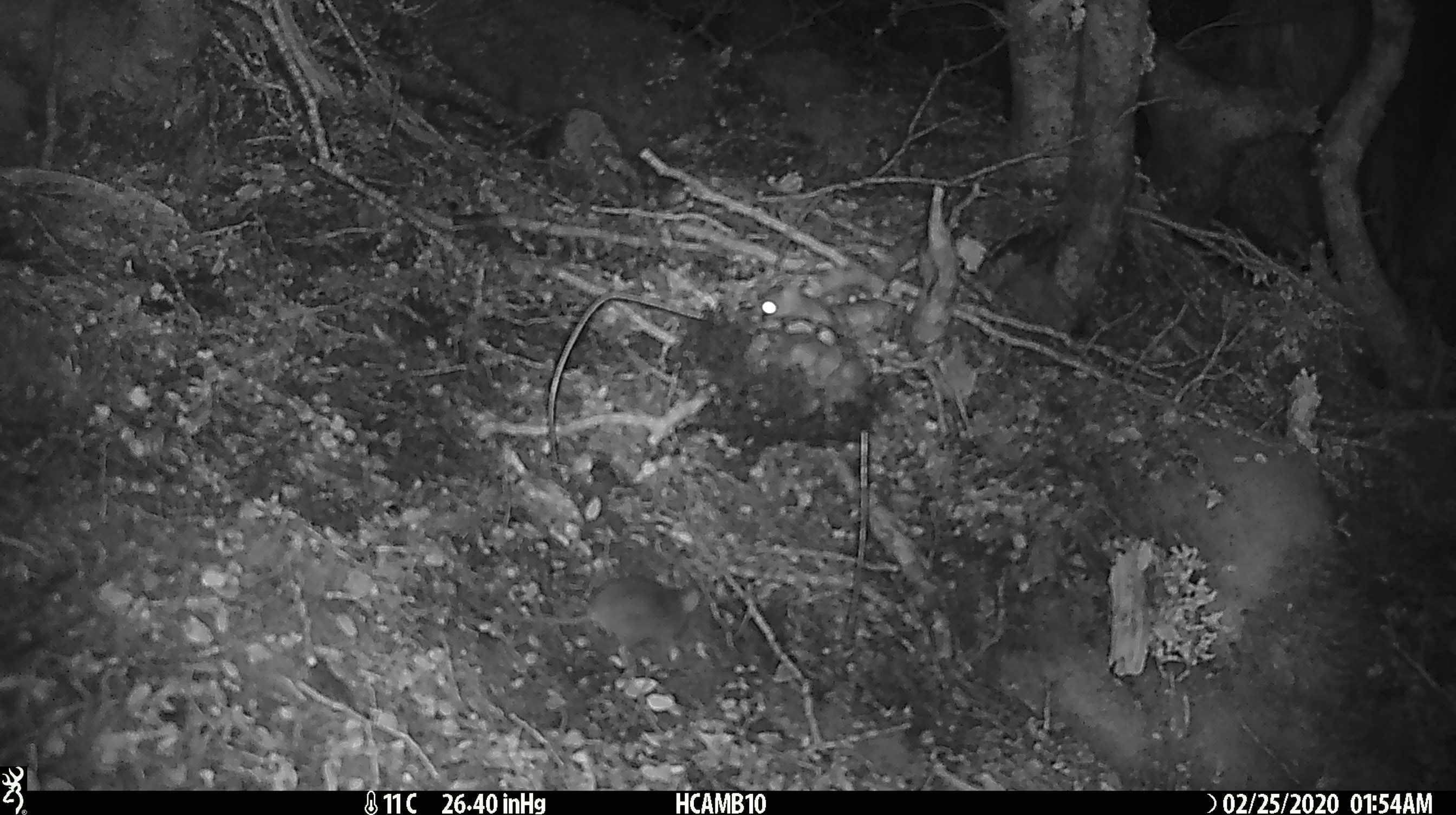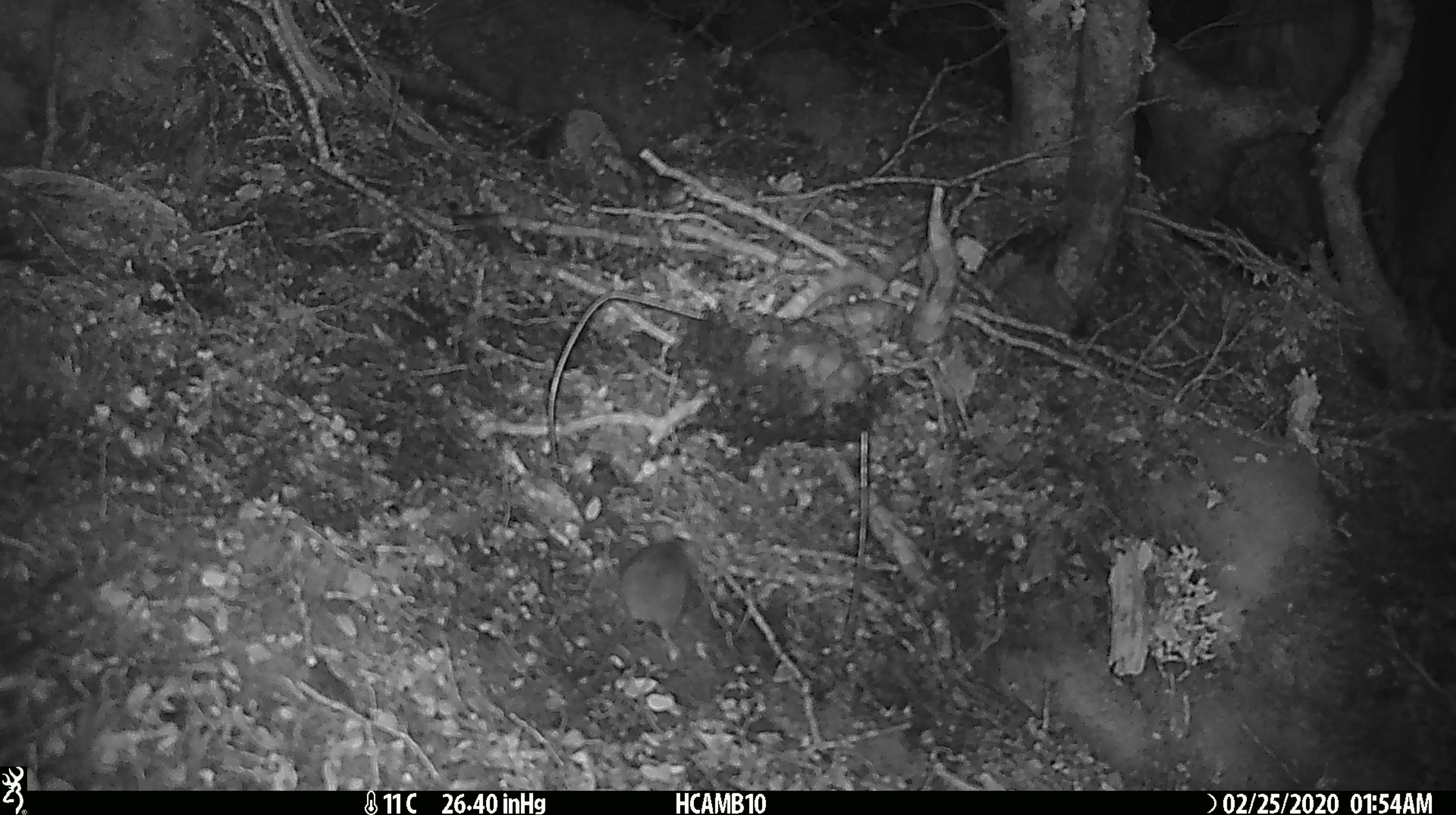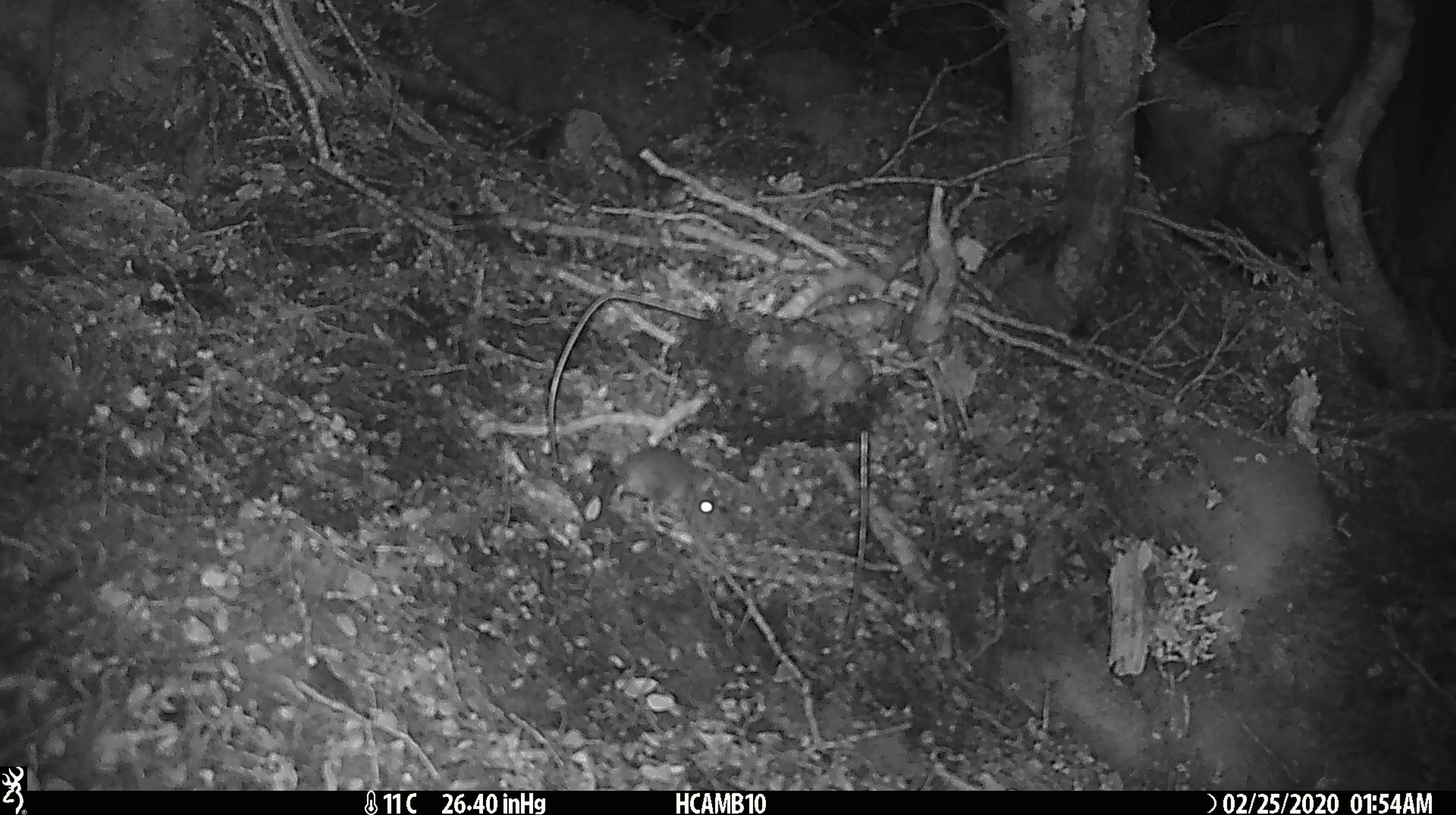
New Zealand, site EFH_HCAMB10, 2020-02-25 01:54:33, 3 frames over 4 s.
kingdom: Animalia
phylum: Chordata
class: Mammalia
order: Rodentia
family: Muridae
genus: Mus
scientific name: Mus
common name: mouse